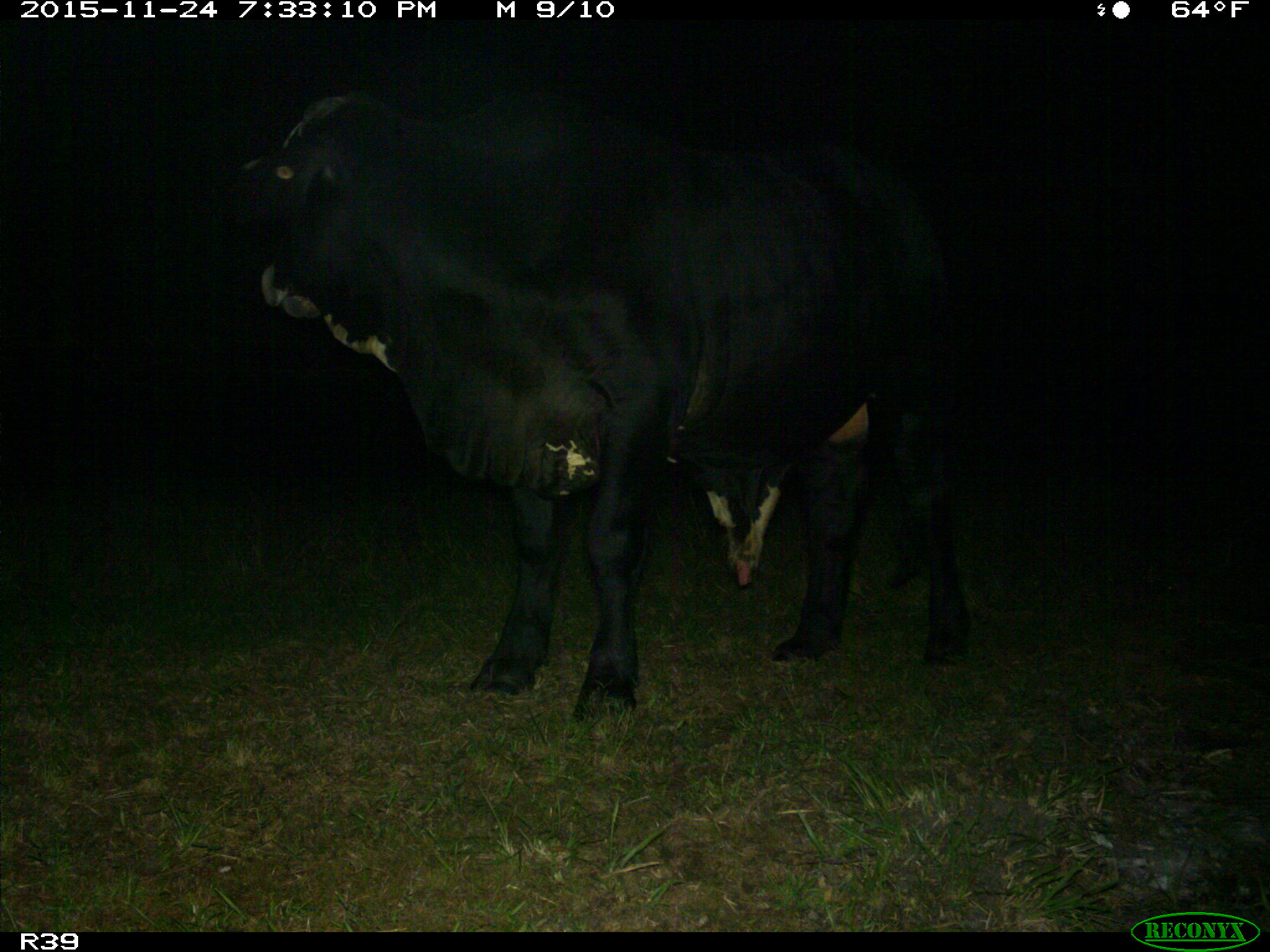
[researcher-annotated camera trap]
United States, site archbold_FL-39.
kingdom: Animalia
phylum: Chordata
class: Mammalia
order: Artiodactyla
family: Bovidae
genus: Bos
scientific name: Bos taurus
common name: domestic cow